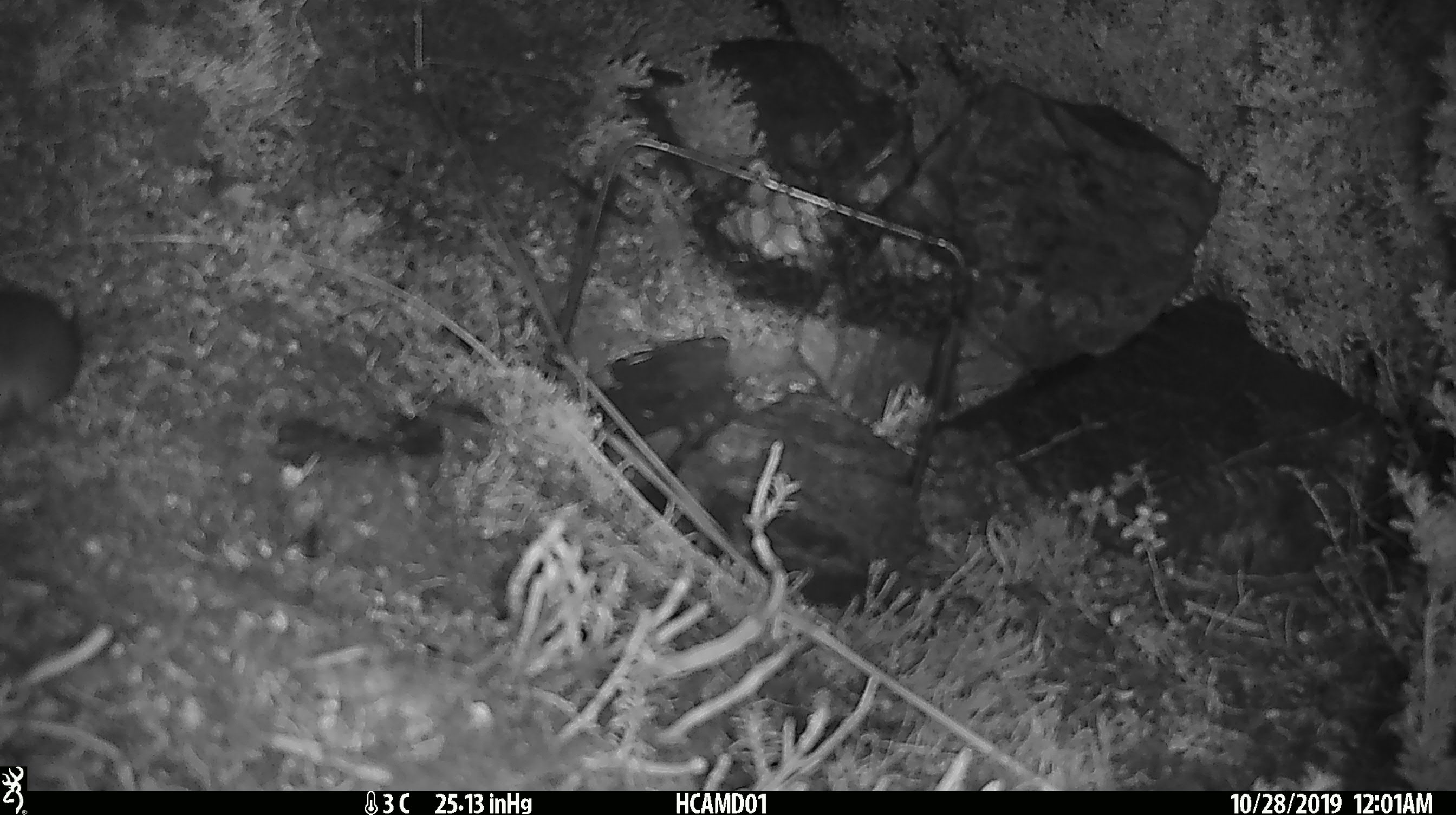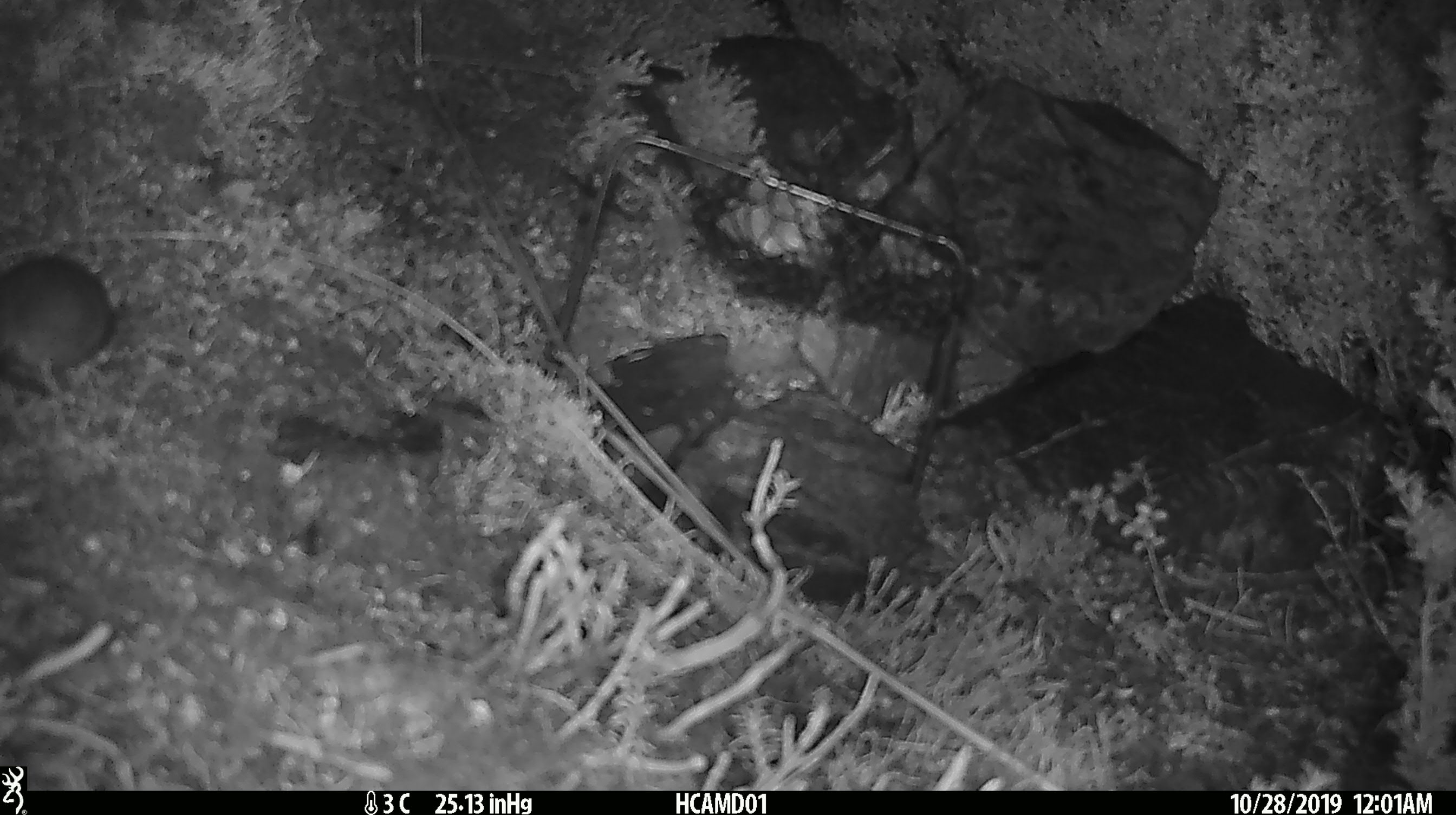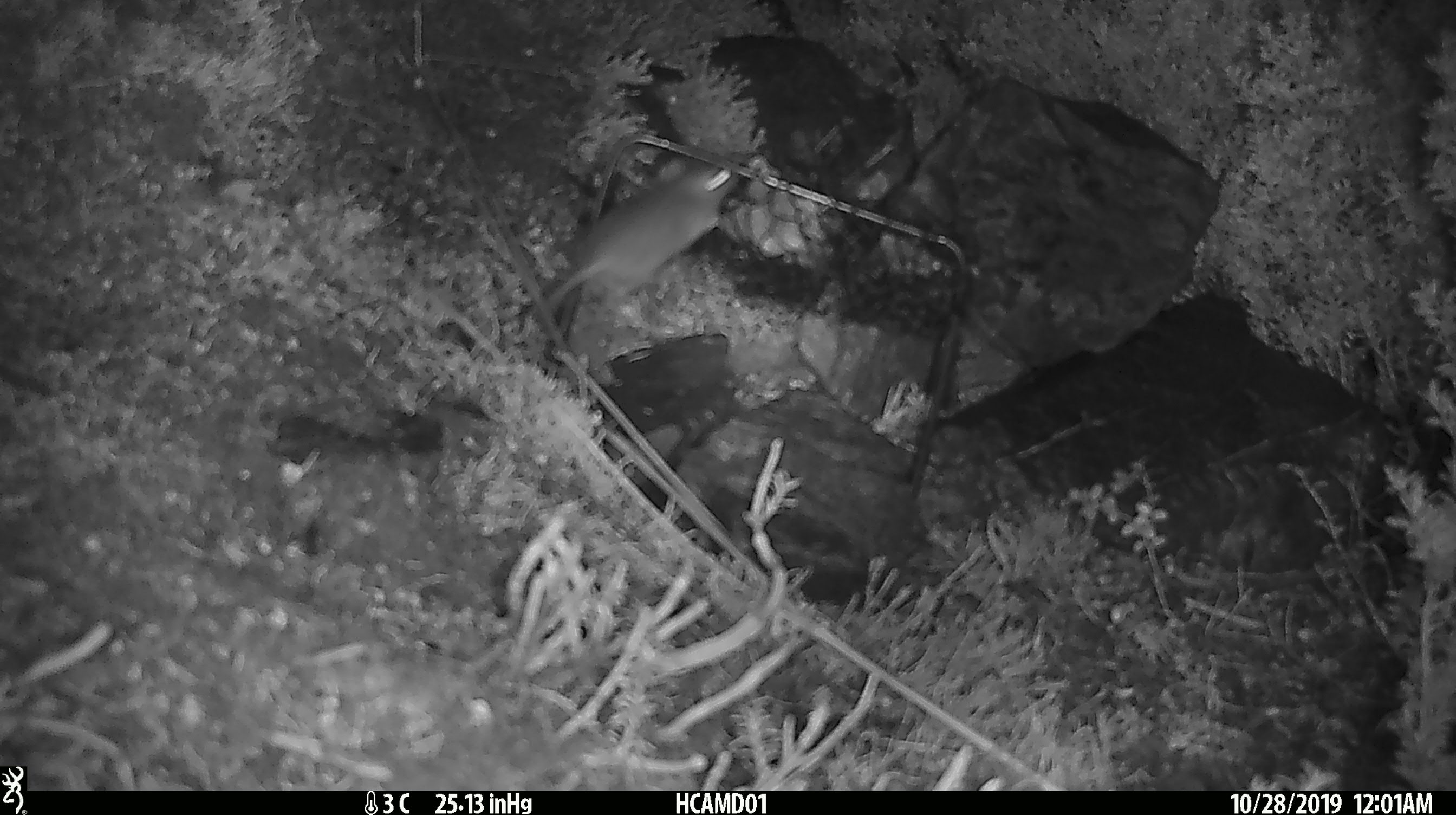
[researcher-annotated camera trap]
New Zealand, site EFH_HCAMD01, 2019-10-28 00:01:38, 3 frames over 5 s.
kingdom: Animalia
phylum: Chordata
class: Mammalia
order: Rodentia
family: Muridae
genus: Mus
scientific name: Mus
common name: mouse